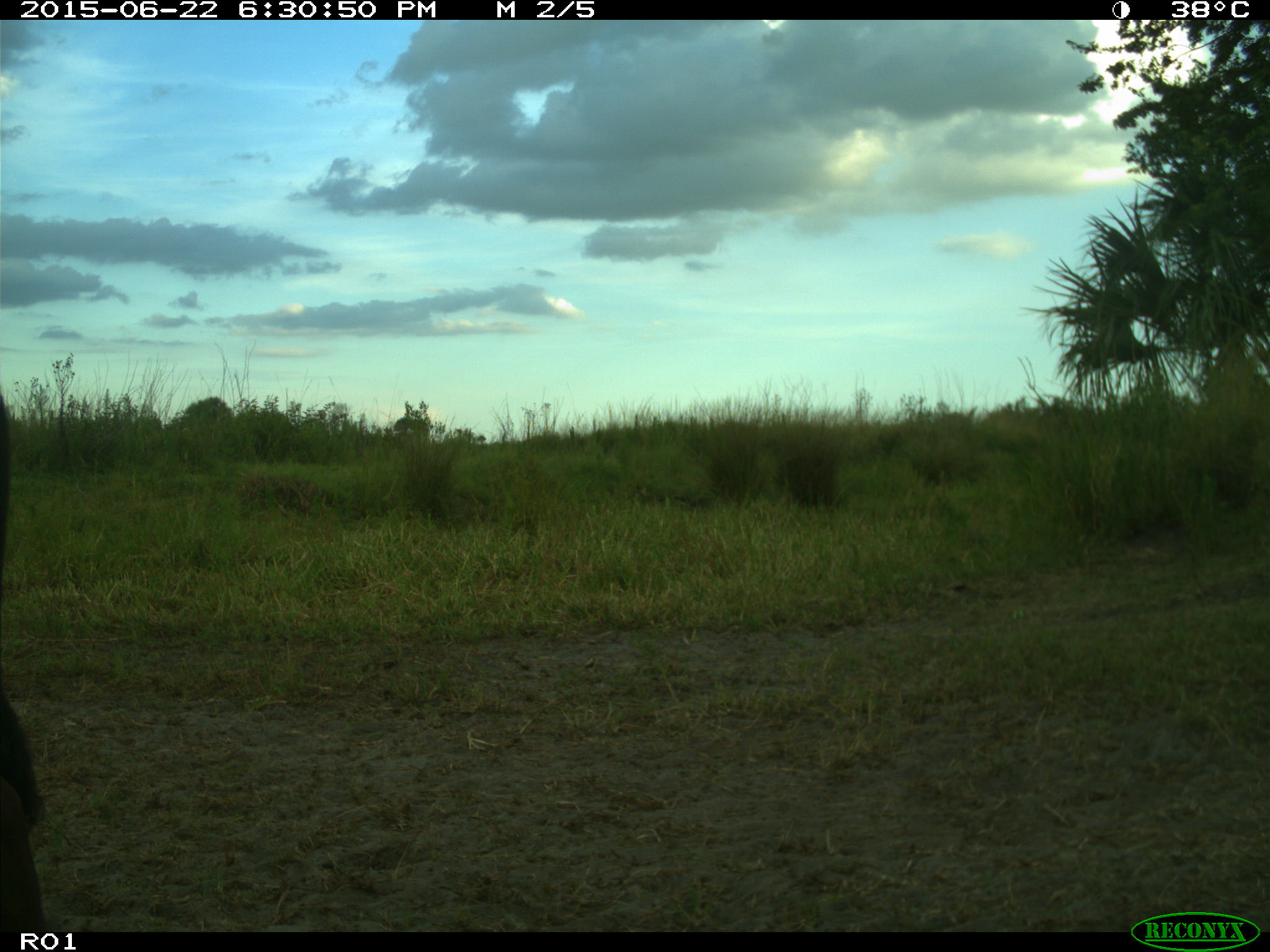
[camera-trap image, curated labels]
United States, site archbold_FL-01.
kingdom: Animalia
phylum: Chordata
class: Mammalia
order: Artiodactyla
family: Bovidae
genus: Bos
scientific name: Bos taurus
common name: domestic cow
Bos taurus (domestic cow).